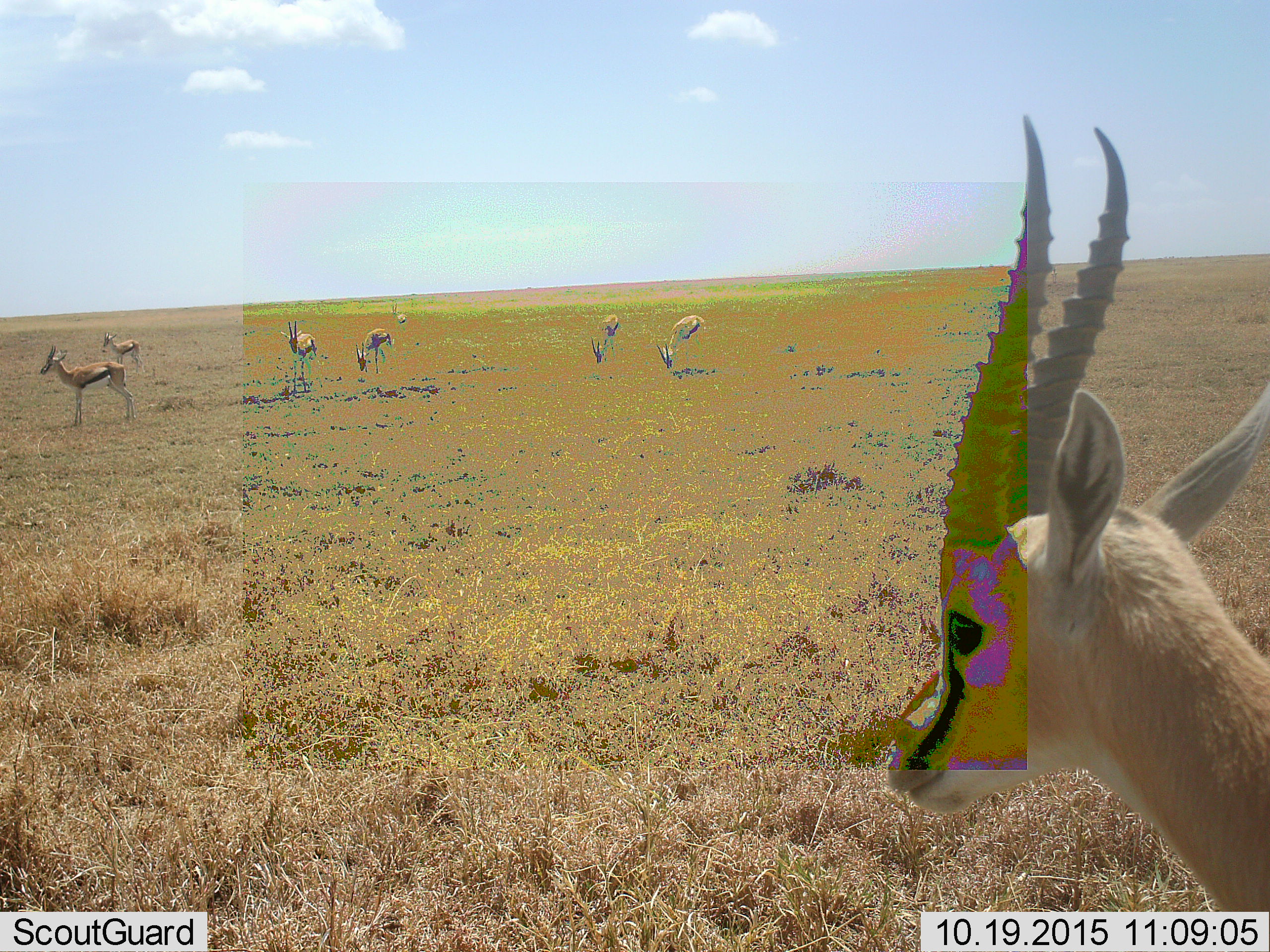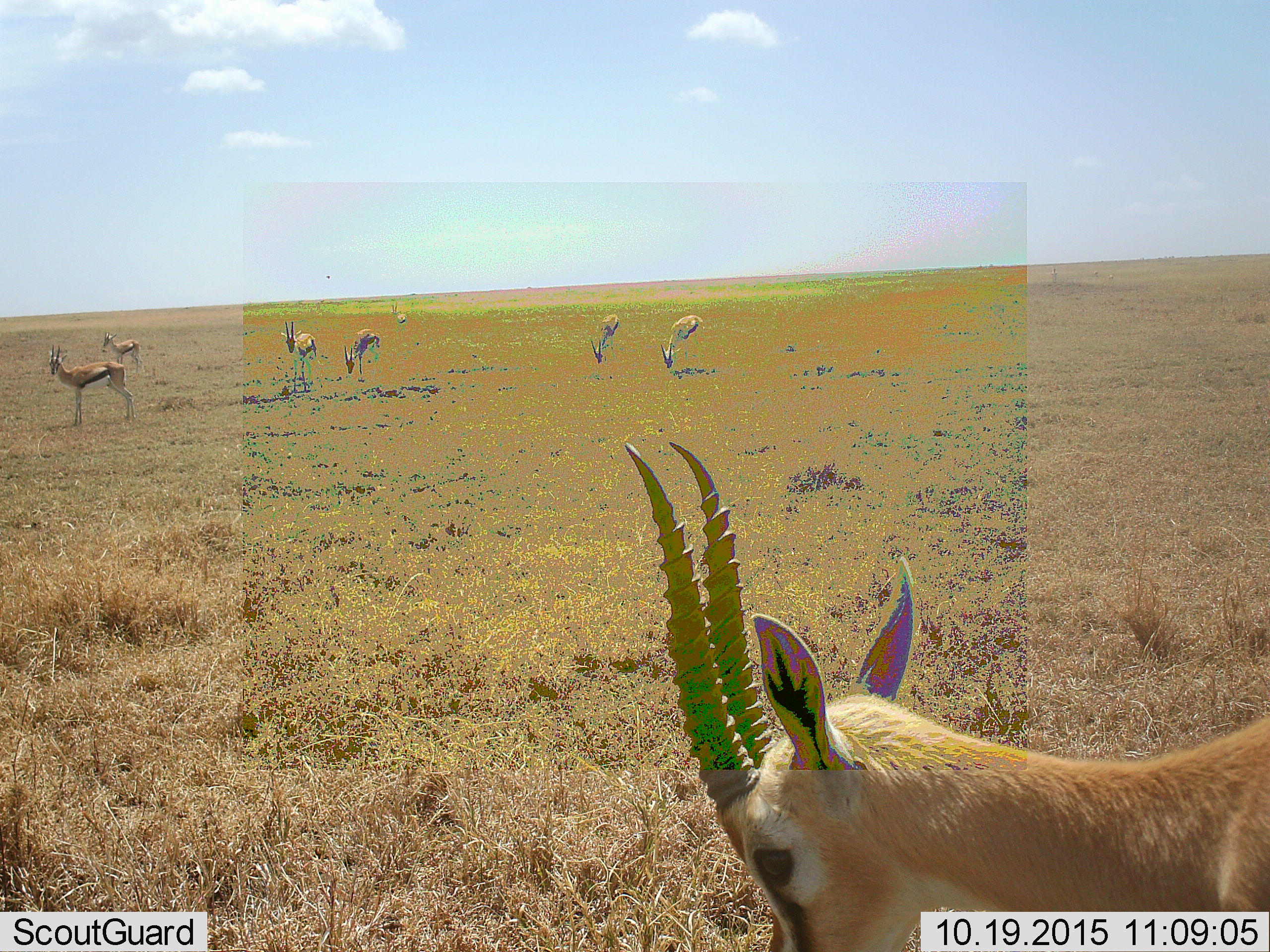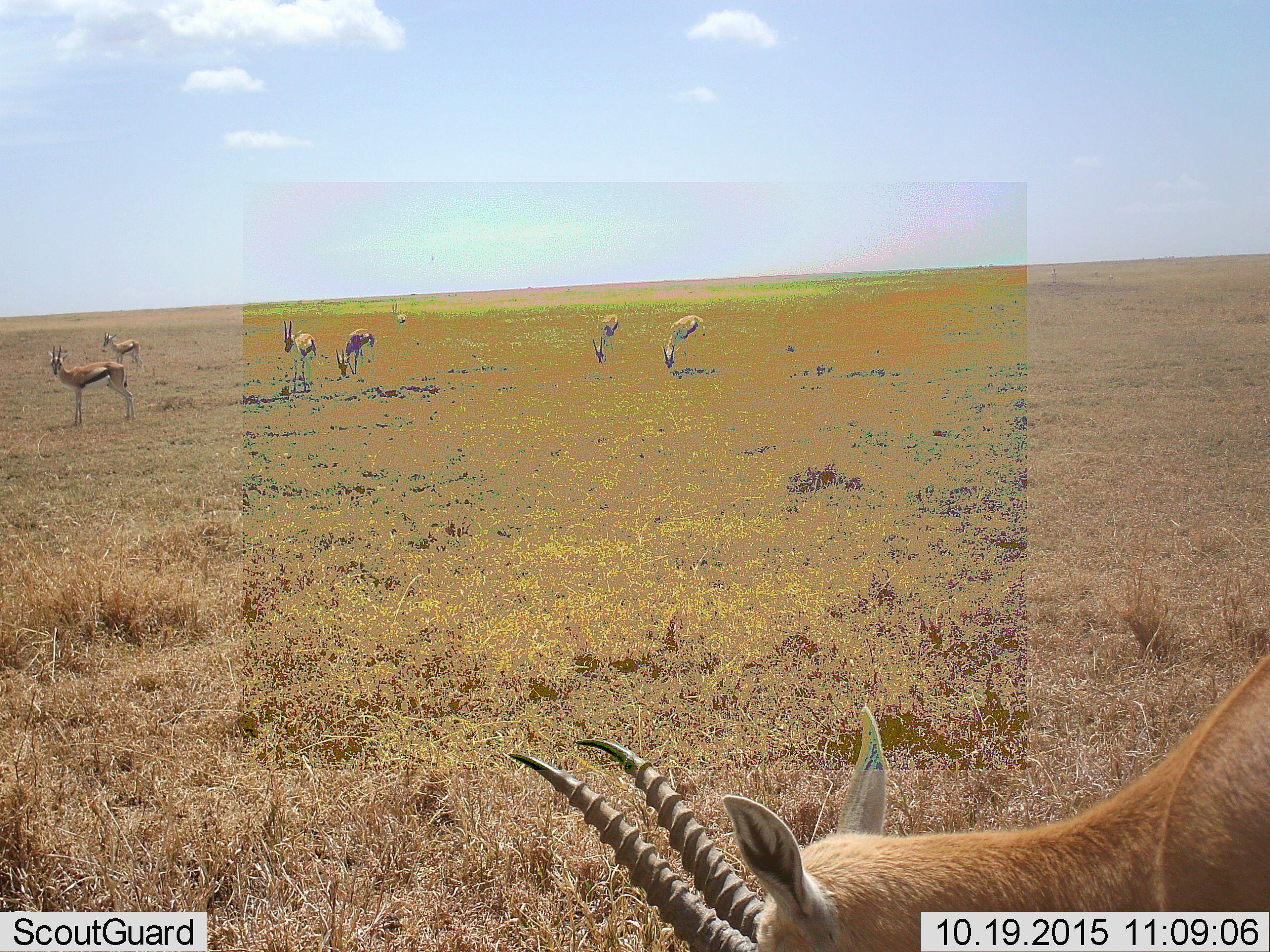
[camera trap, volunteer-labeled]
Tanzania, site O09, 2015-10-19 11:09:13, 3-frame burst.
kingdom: Animalia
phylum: Chordata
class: Mammalia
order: Artiodactyla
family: Bovidae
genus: Eudorcas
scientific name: Eudorcas thomsonii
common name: thomson's gazelle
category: gazellethomsons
Gazellethomsons (thomson's gazelle) (Eudorcas thomsonii), count 8. Behavior (volunteer vote fractions): standing 83%, resting 0%, moving 50%, interacting 0%. Young present (vote fraction): 0%. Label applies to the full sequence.